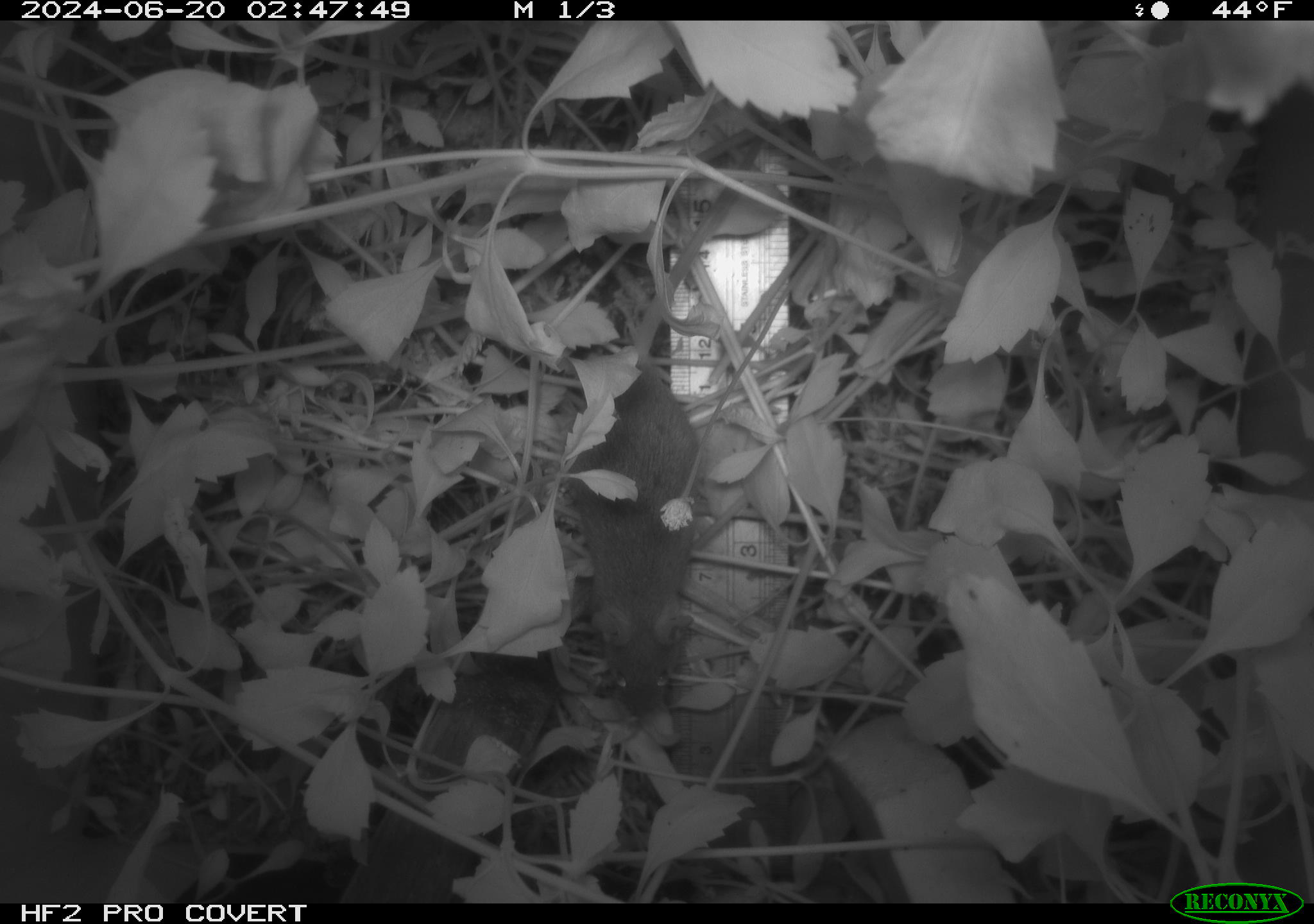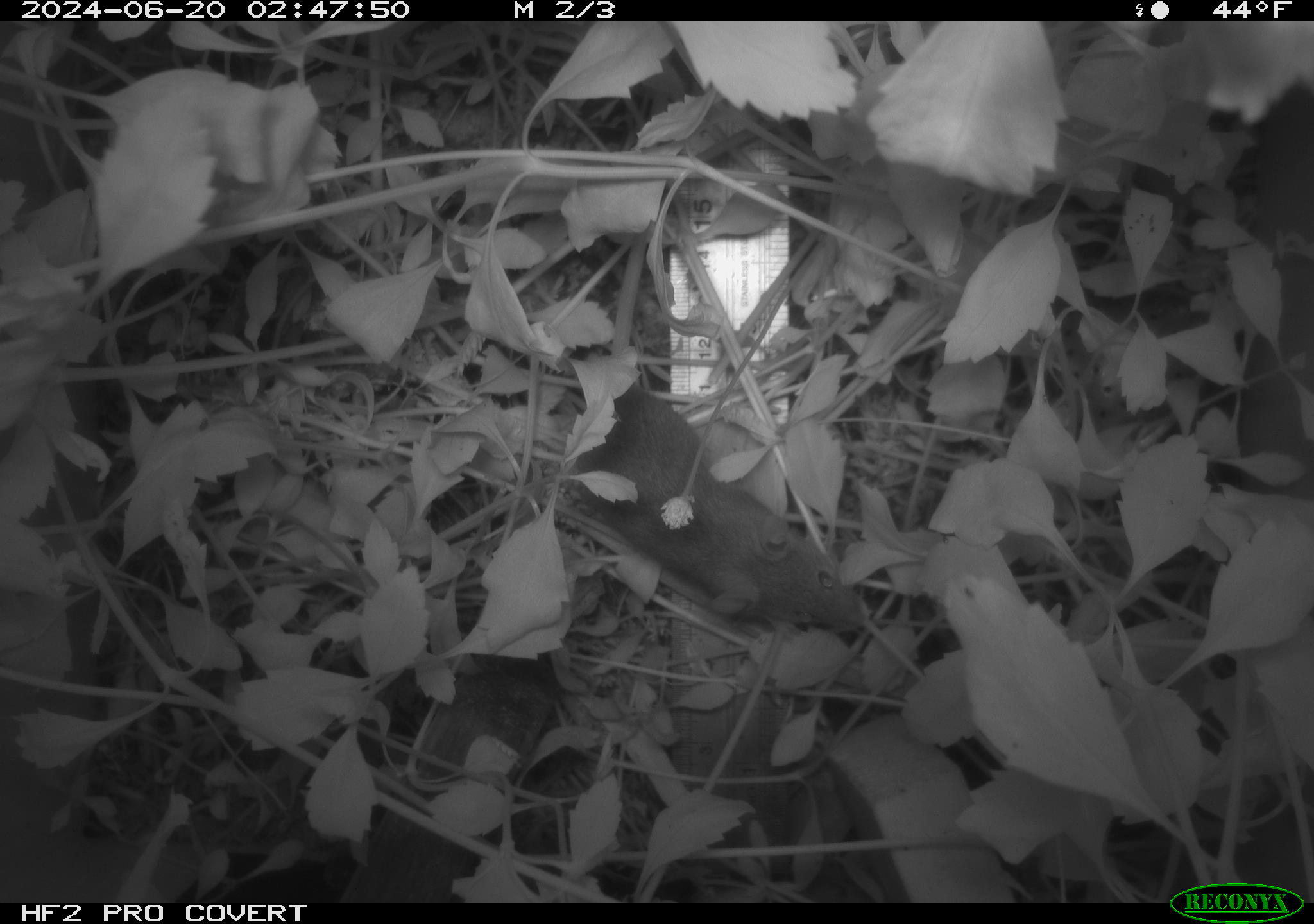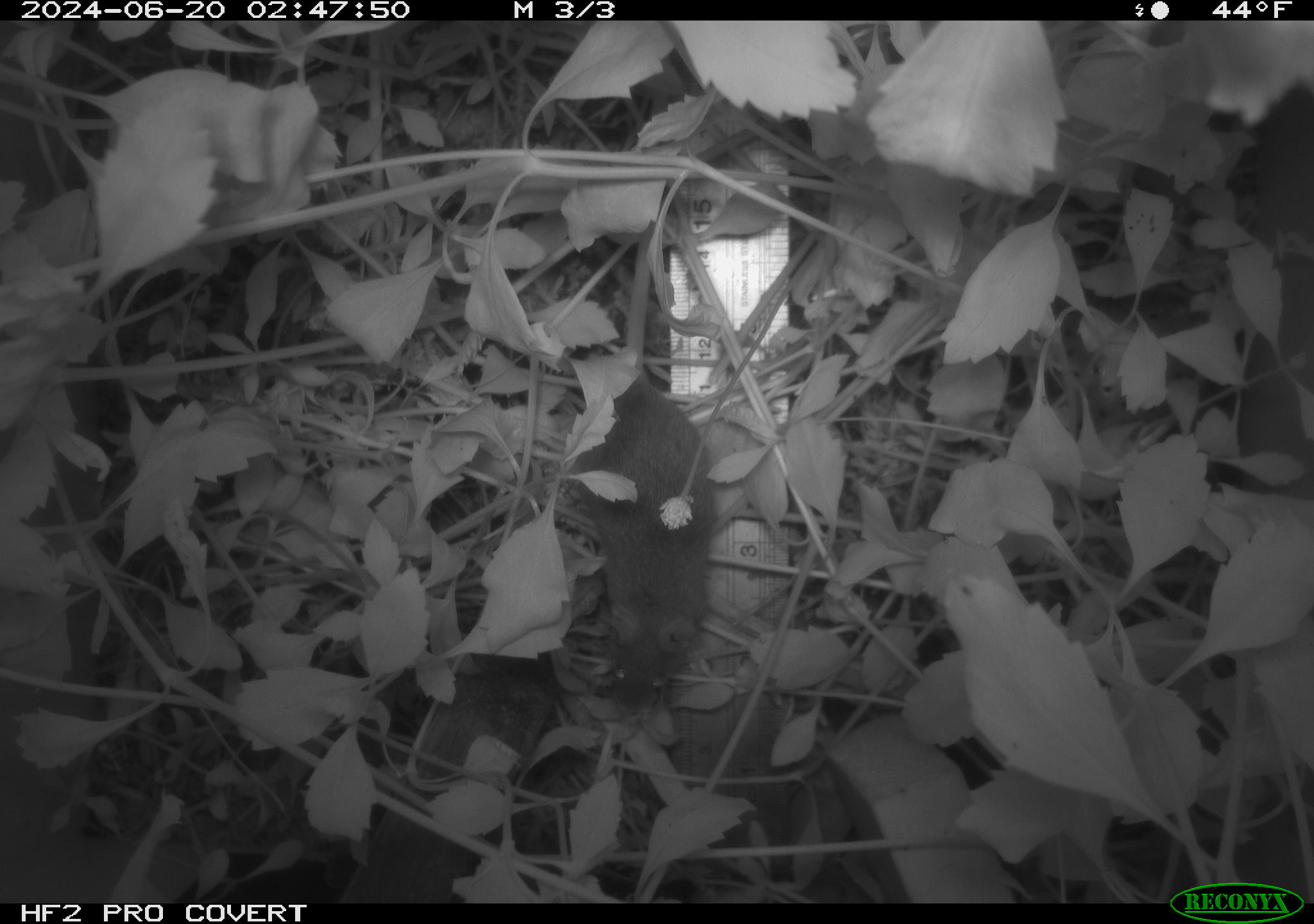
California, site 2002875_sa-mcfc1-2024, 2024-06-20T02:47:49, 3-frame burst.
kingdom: Animalia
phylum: Chordata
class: Mammalia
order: Rodentia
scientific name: Rodentia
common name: rodent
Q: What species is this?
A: Rodent (Rodentia).